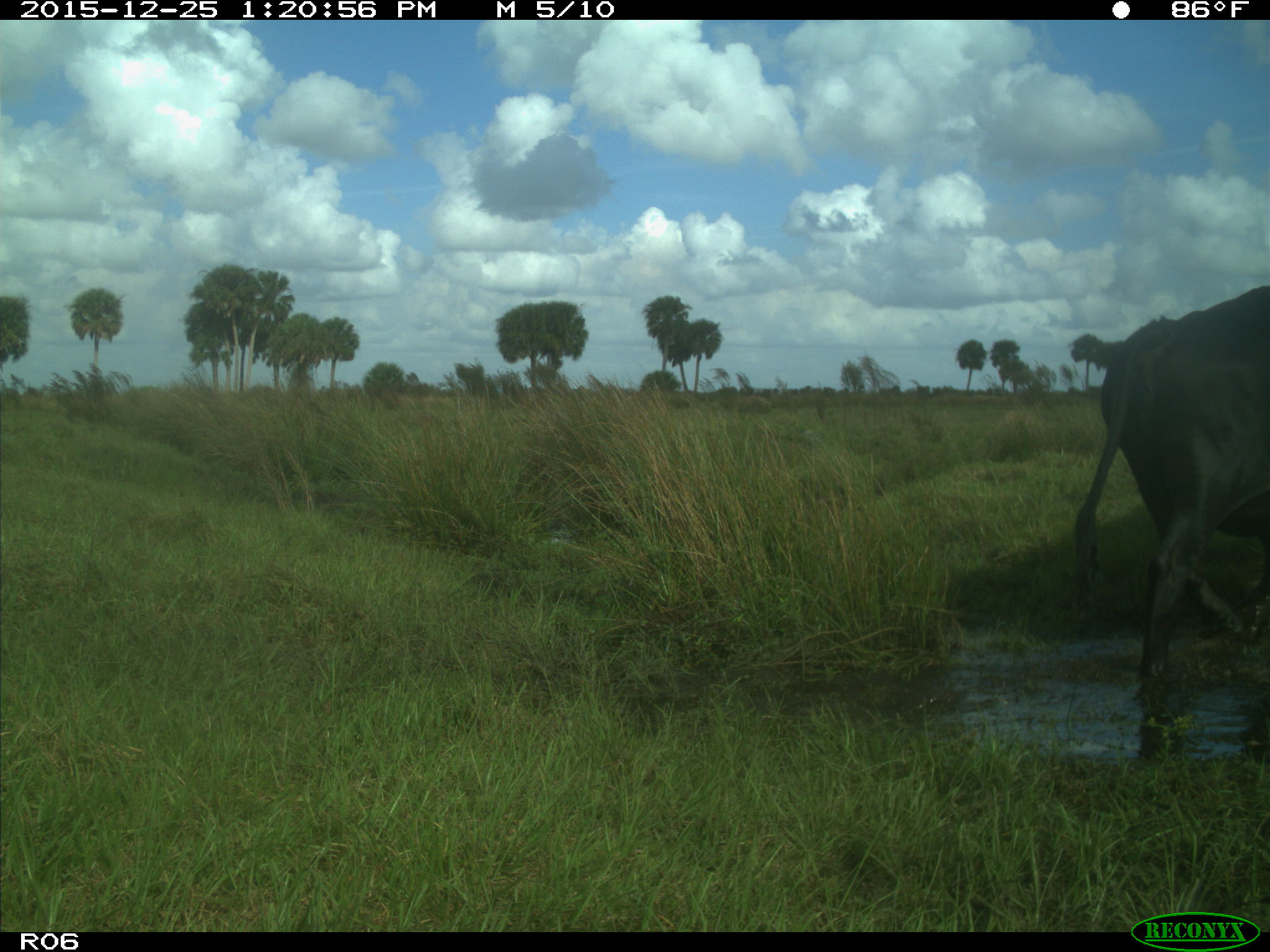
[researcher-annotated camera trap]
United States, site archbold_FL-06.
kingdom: Animalia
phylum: Chordata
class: Mammalia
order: Artiodactyla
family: Bovidae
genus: Bos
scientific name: Bos taurus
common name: domestic cow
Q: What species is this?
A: Bos taurus (domestic cow).